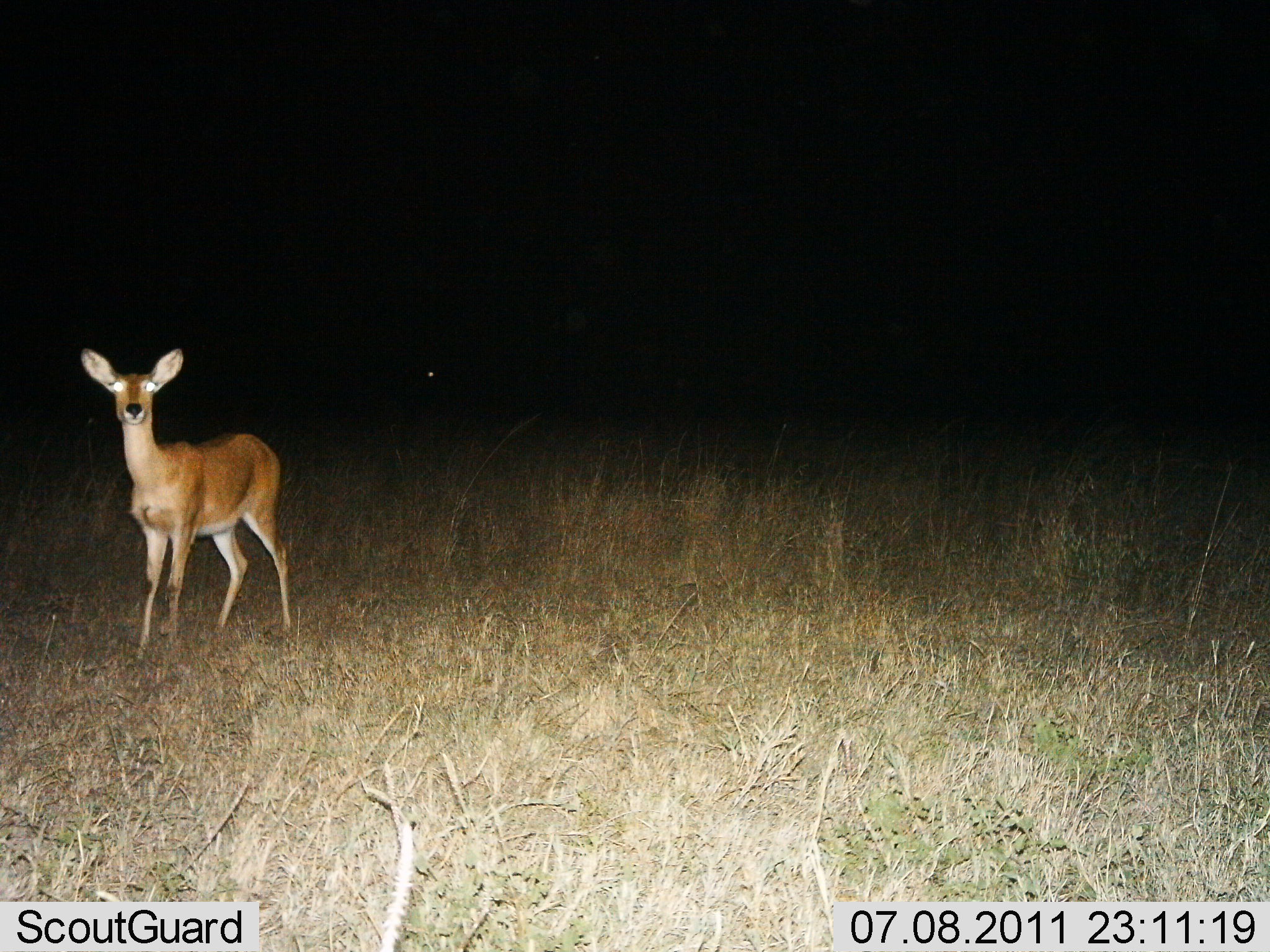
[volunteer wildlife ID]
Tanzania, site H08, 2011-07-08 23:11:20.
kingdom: Animalia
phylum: Chordata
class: Mammalia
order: Artiodactyla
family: Bovidae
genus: Redunca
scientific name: Redunca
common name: reedbuck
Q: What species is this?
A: Reedbuck (Redunca).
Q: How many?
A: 1.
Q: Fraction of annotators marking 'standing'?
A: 91%.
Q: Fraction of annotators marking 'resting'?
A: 0%.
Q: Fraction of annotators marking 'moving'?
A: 9%.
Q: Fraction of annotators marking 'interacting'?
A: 0%.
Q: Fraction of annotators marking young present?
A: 0%.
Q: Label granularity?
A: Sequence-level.